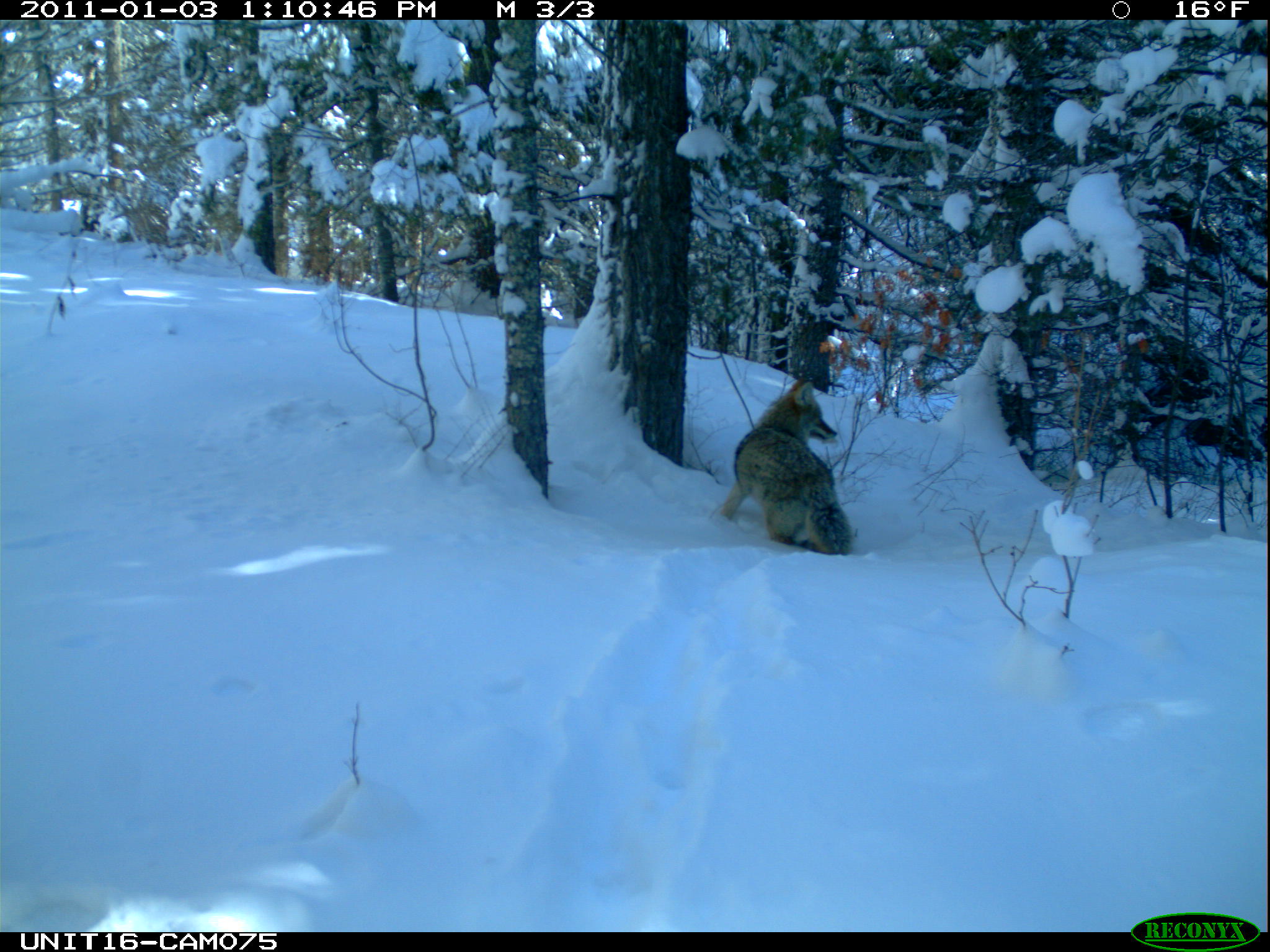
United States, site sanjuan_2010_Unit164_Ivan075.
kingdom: Animalia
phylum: Chordata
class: Mammalia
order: Carnivora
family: Canidae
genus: Canis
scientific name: Canis latrans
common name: coyote